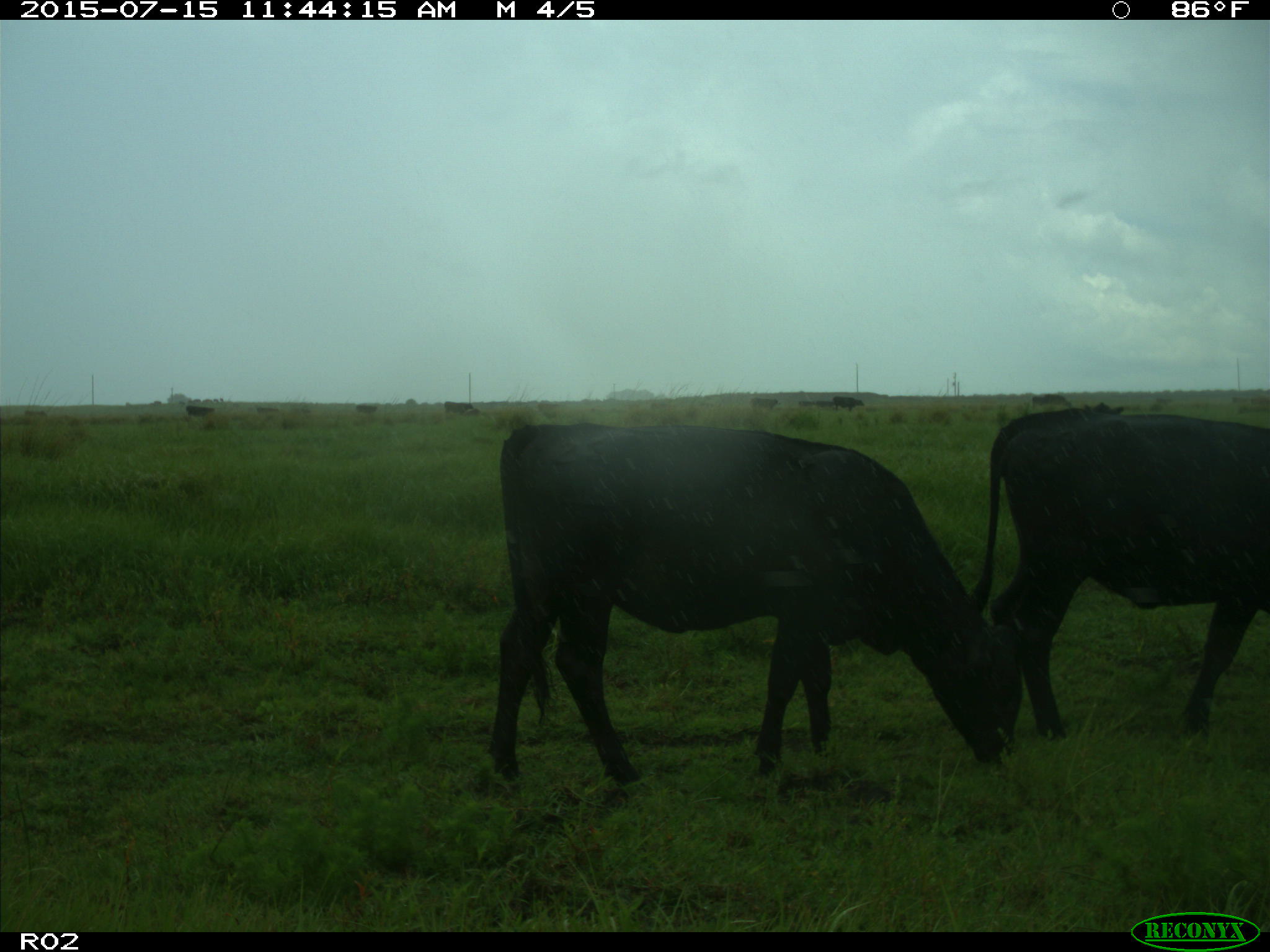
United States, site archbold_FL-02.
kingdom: Animalia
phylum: Chordata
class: Mammalia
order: Artiodactyla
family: Bovidae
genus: Bos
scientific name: Bos taurus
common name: domestic cow